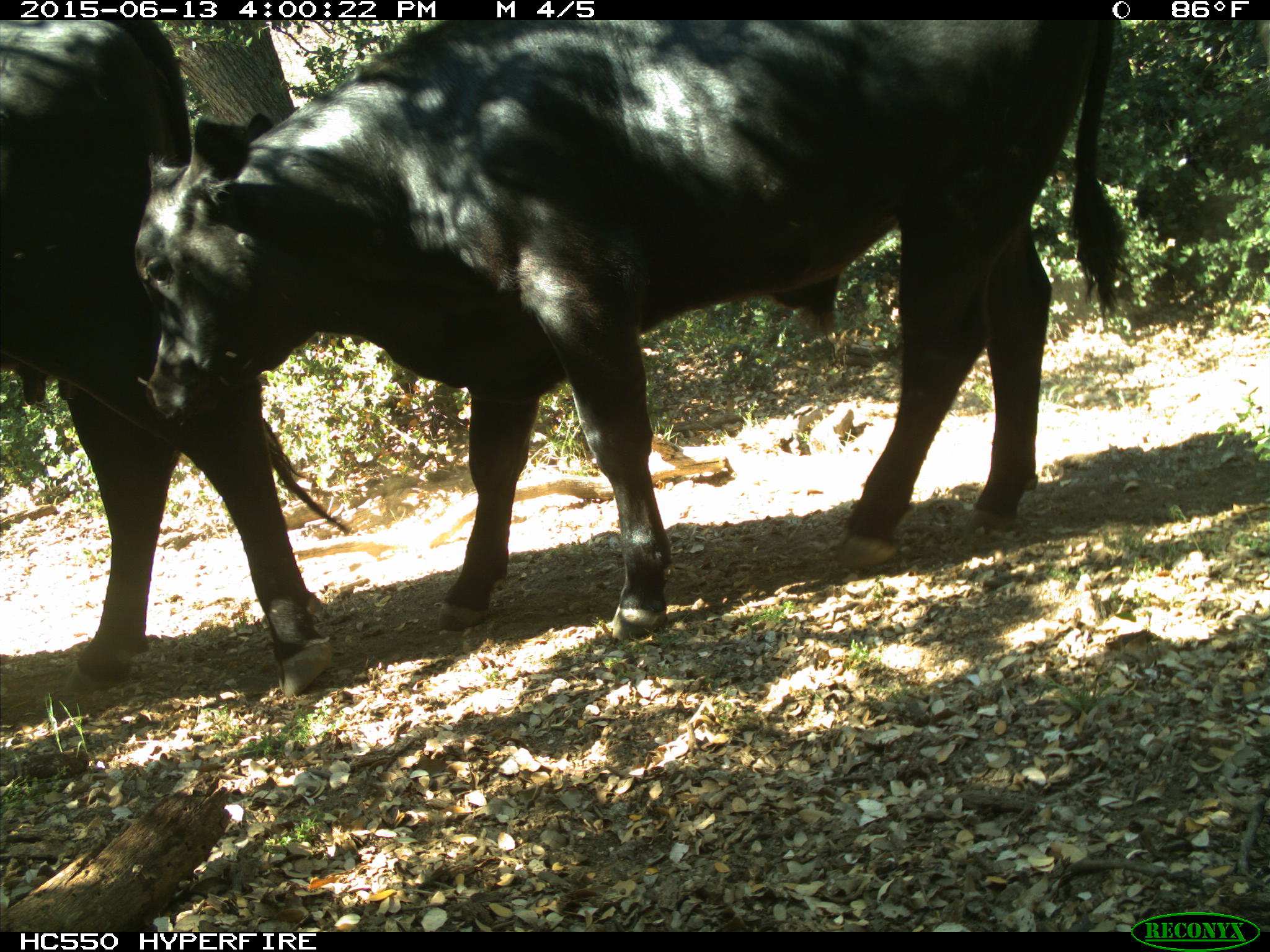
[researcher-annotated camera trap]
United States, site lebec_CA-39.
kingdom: Animalia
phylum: Chordata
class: Mammalia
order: Artiodactyla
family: Bovidae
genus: Bos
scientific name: Bos taurus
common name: domestic cow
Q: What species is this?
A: Bos taurus (domestic cow).